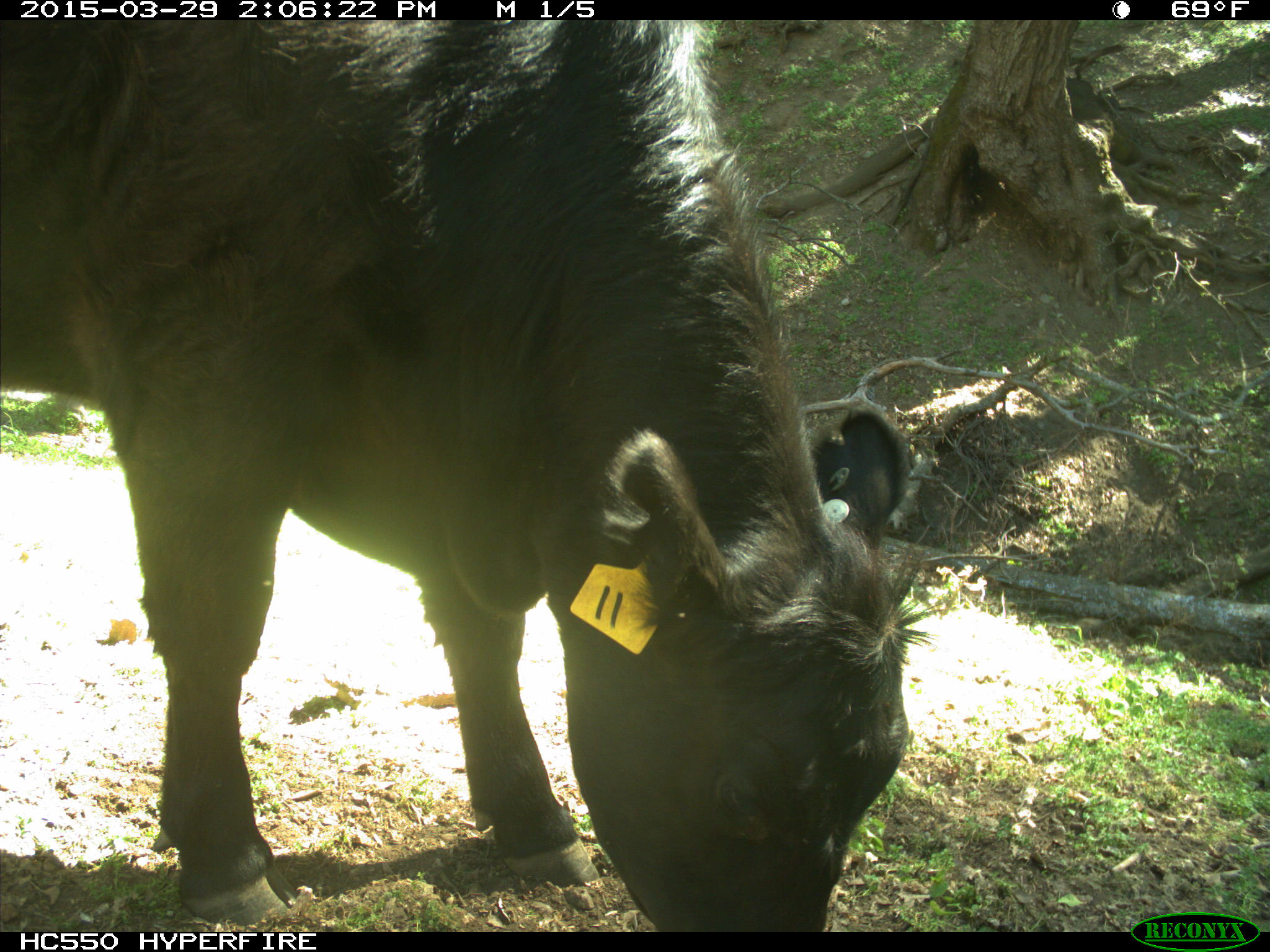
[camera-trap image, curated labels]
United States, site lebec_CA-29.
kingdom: Animalia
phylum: Chordata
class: Mammalia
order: Artiodactyla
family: Bovidae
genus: Bos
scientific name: Bos taurus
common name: domestic cow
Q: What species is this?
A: Bos taurus (domestic cow).